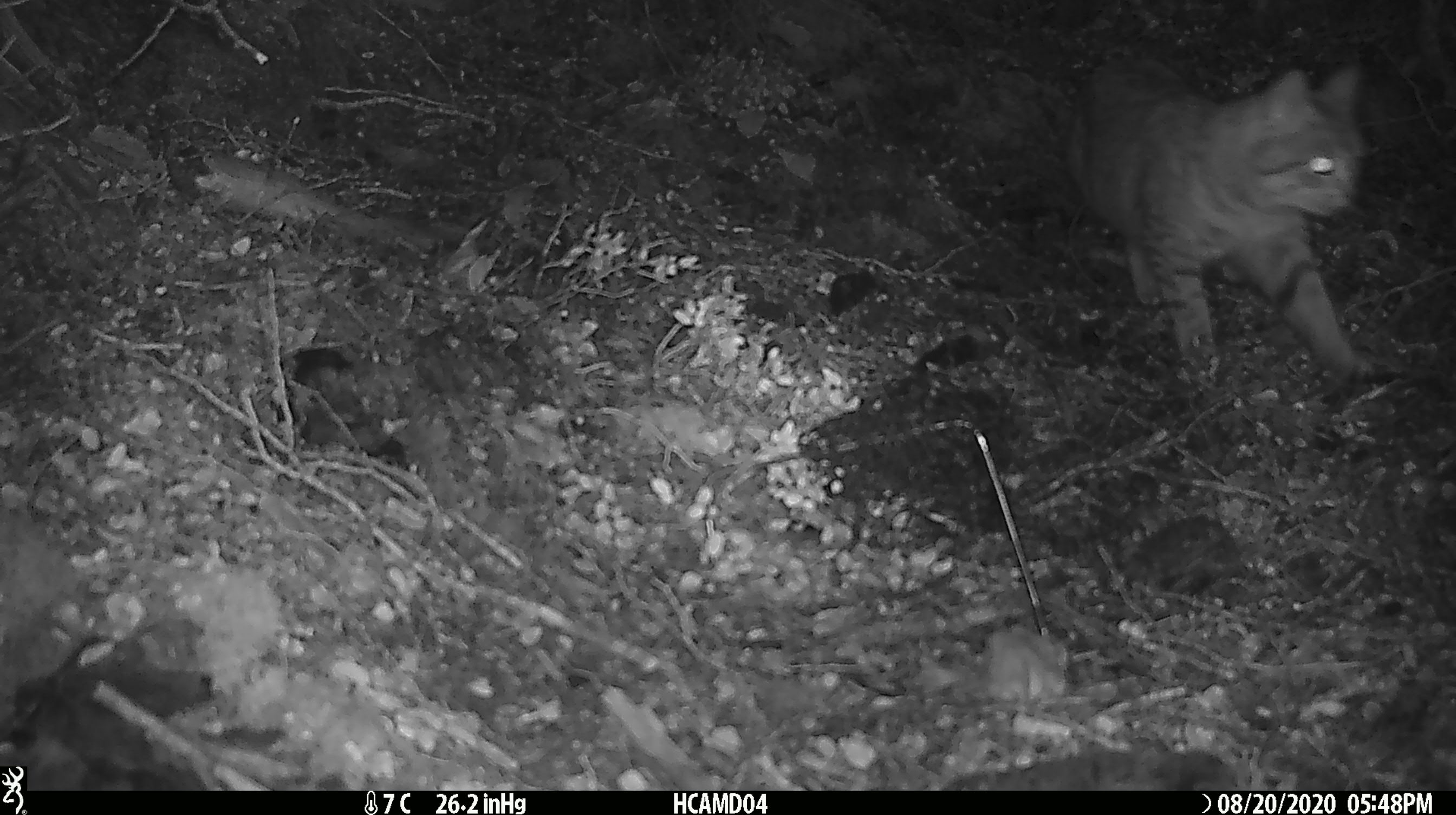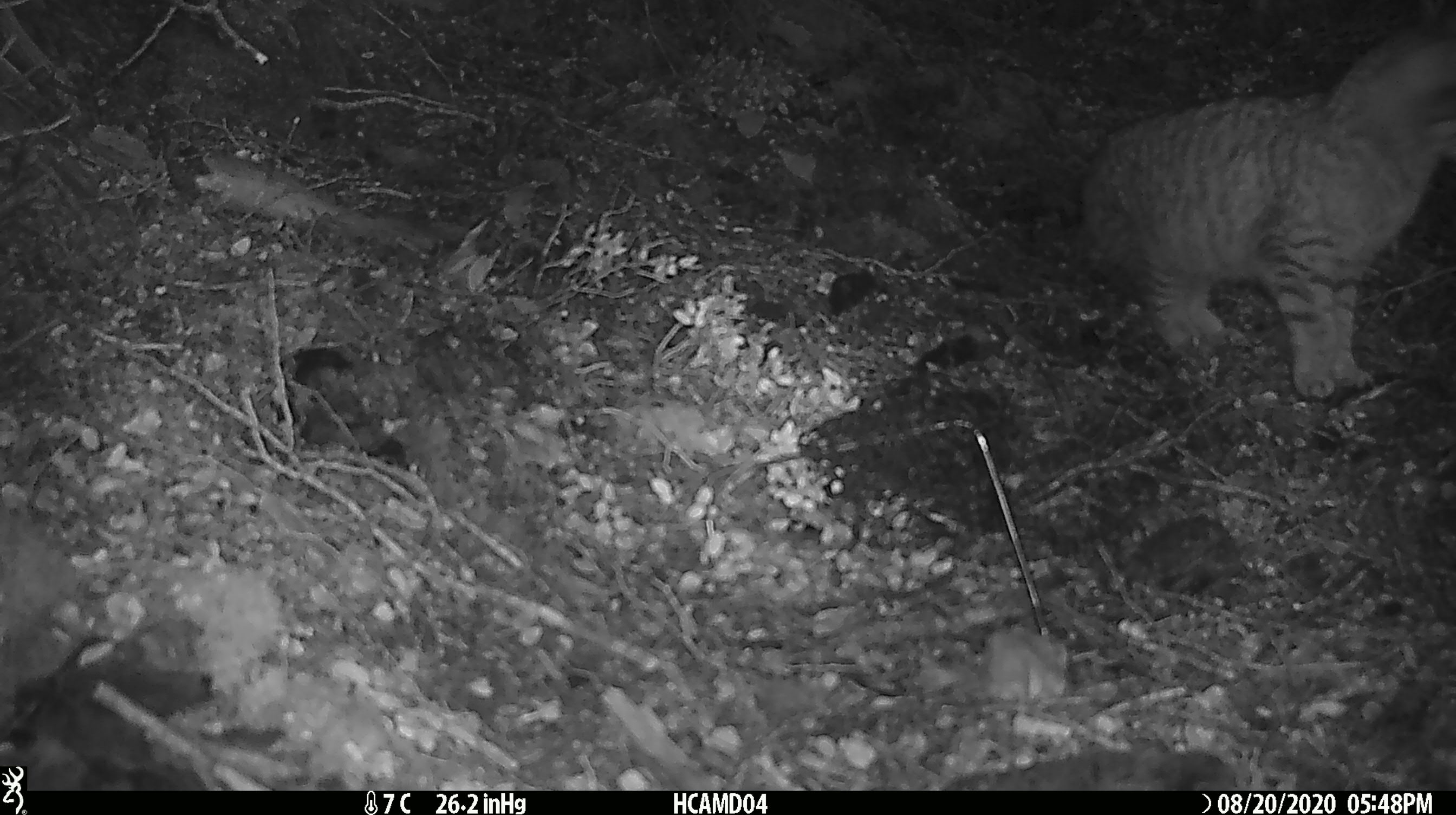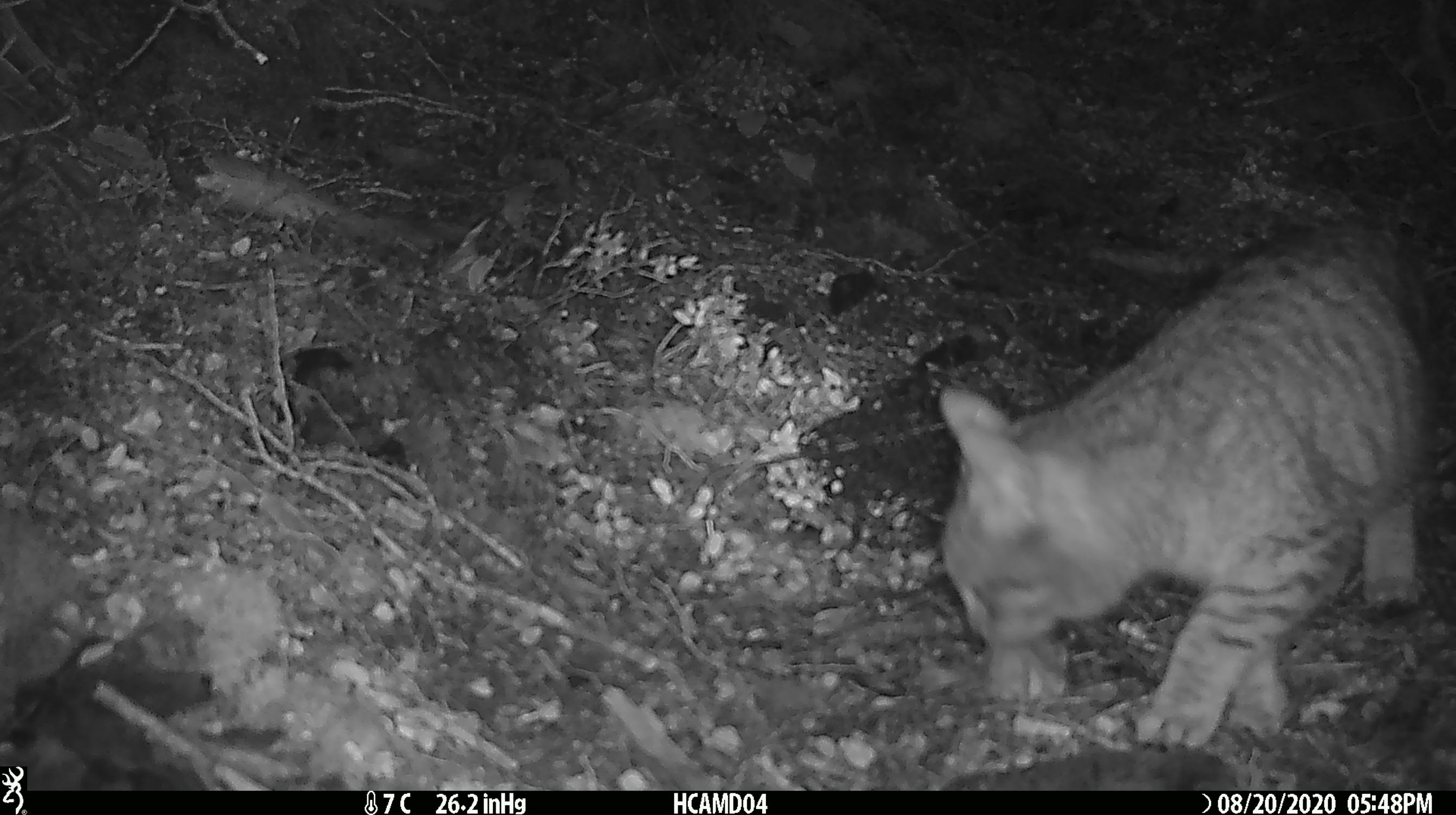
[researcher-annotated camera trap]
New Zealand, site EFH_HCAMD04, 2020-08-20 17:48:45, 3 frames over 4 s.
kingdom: Animalia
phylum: Chordata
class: Mammalia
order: Carnivora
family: Felidae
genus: Felis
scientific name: Felis catus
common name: domestic cat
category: cat